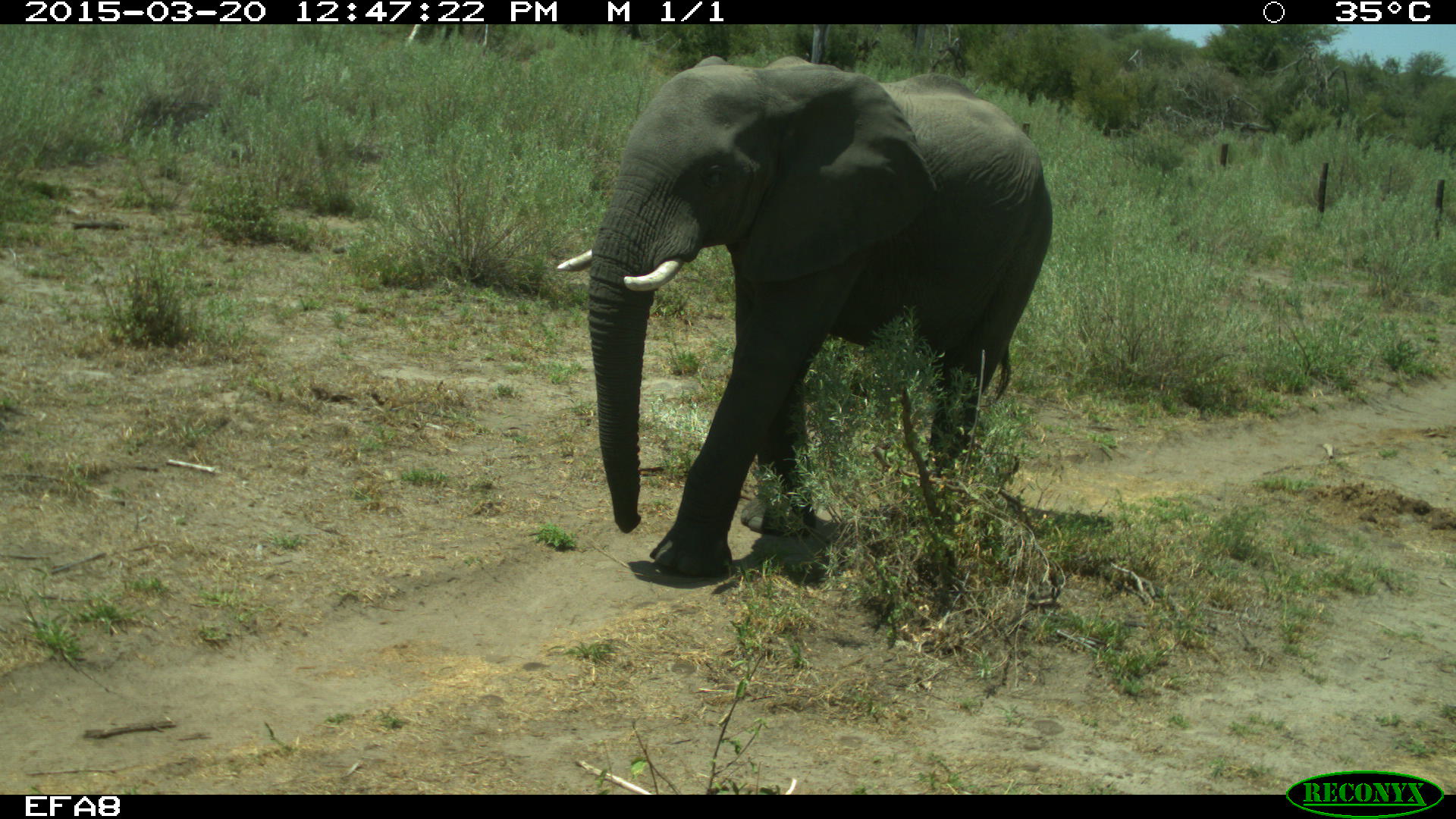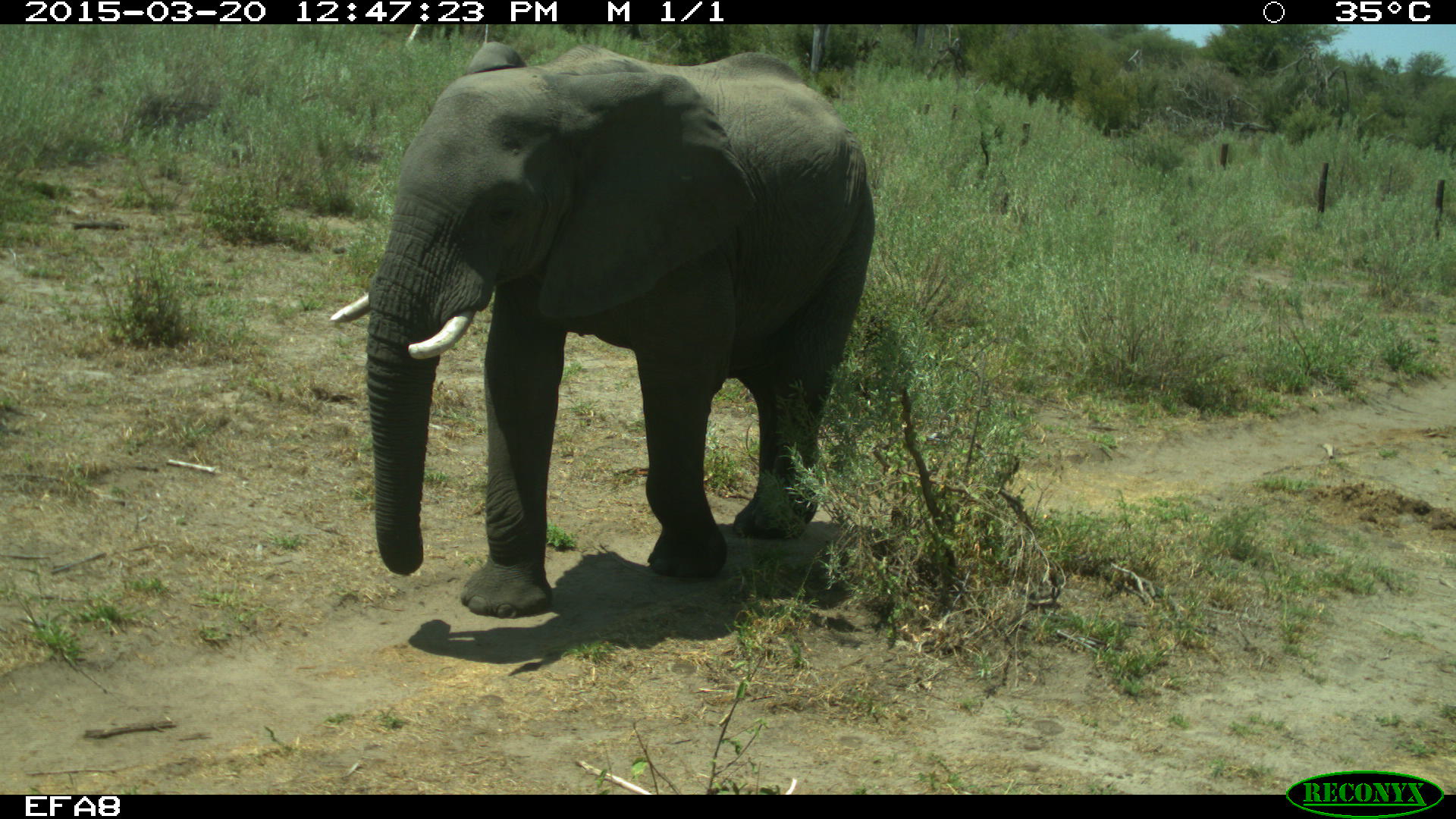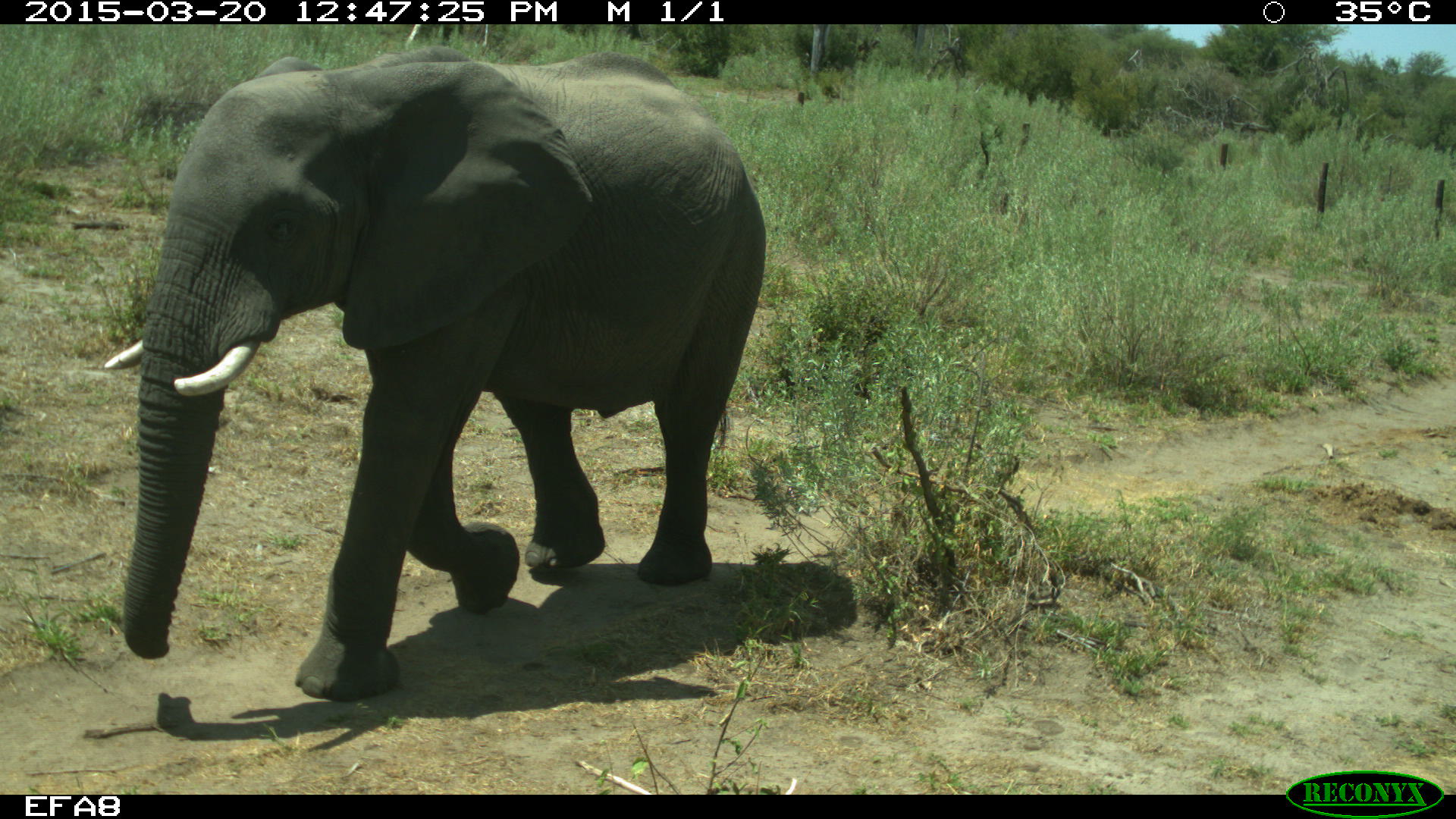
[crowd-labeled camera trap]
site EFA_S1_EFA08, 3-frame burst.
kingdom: Animalia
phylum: Chordata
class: Mammalia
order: Proboscidea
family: Elephantidae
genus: Loxodonta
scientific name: Loxodonta africana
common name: african bush elephant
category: elephant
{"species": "elephant (african bush elephant) (Loxodonta africana)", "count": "1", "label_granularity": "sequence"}